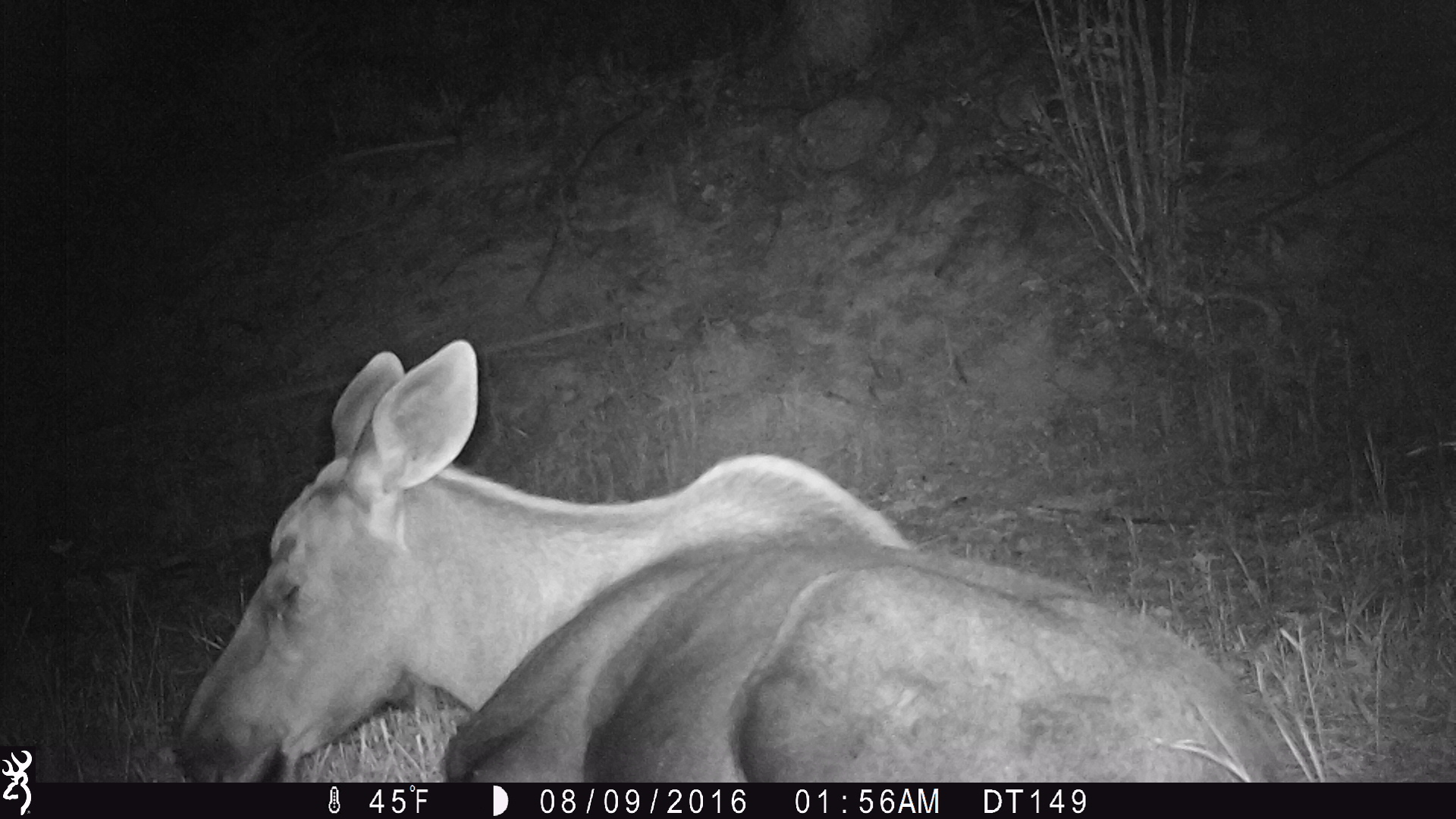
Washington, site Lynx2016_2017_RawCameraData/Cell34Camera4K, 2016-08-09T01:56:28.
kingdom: Animalia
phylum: Chordata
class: Mammalia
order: Artiodactyla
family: Cervidae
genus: Alces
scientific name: Alces alces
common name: moose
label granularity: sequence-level